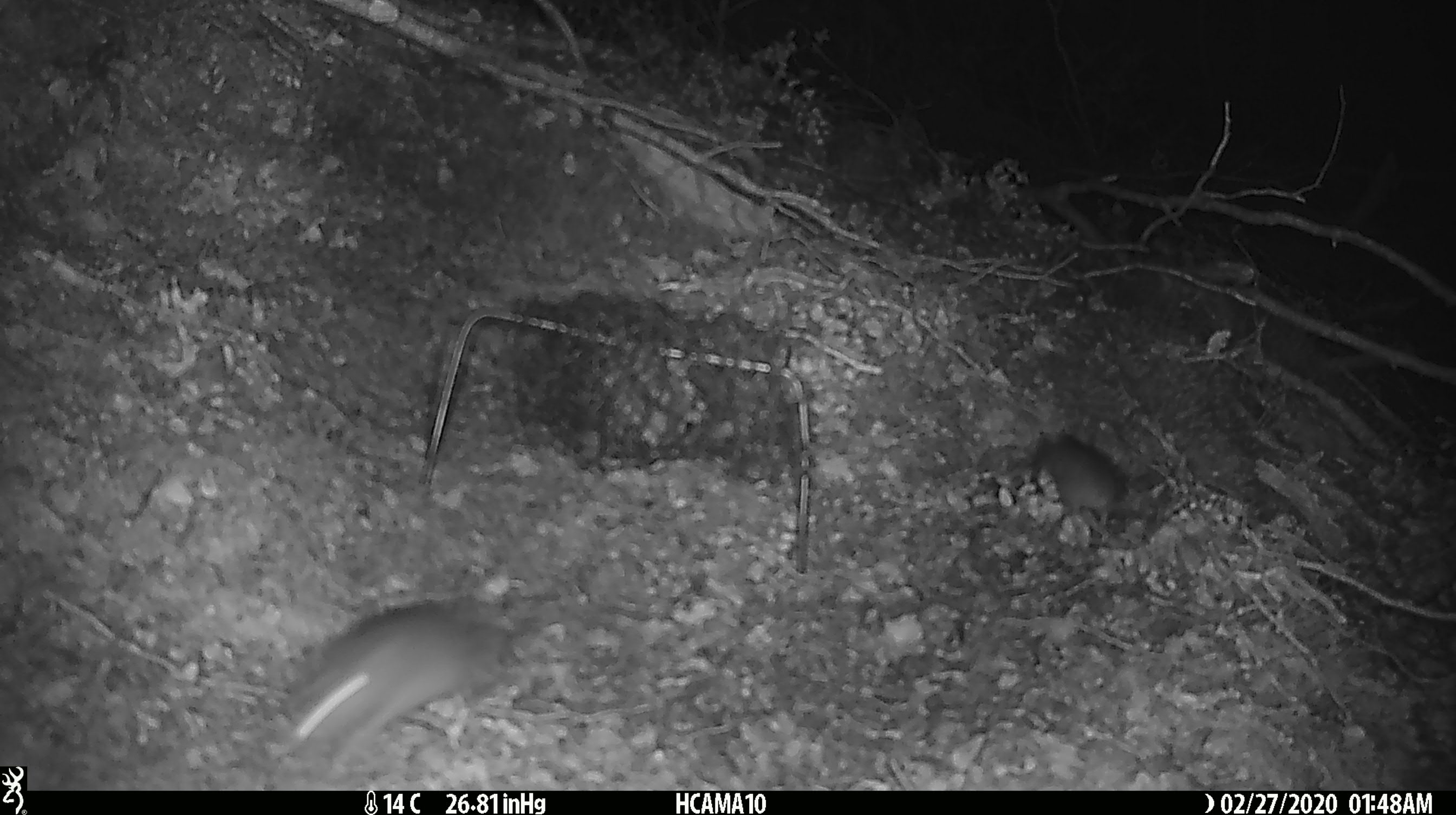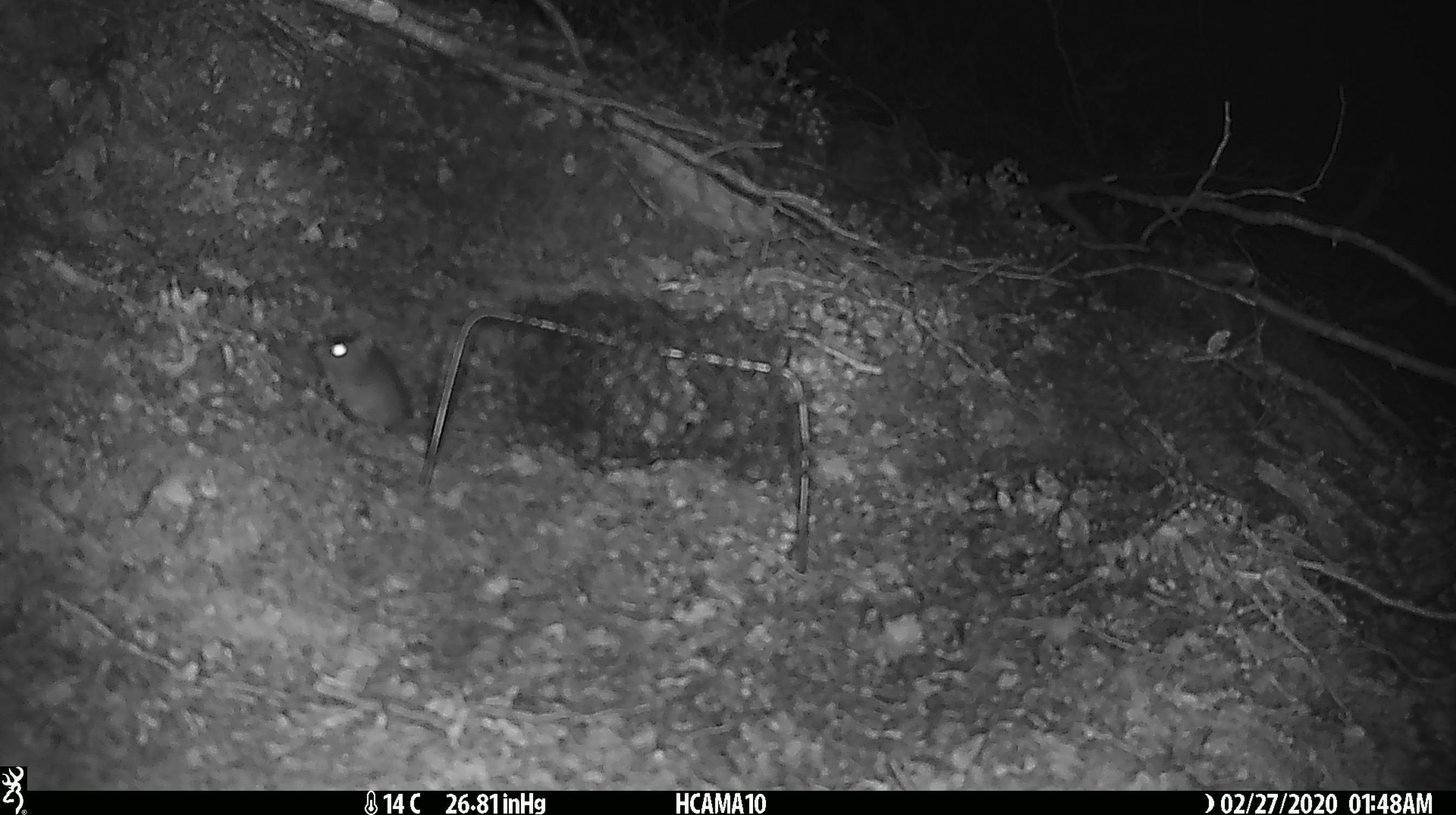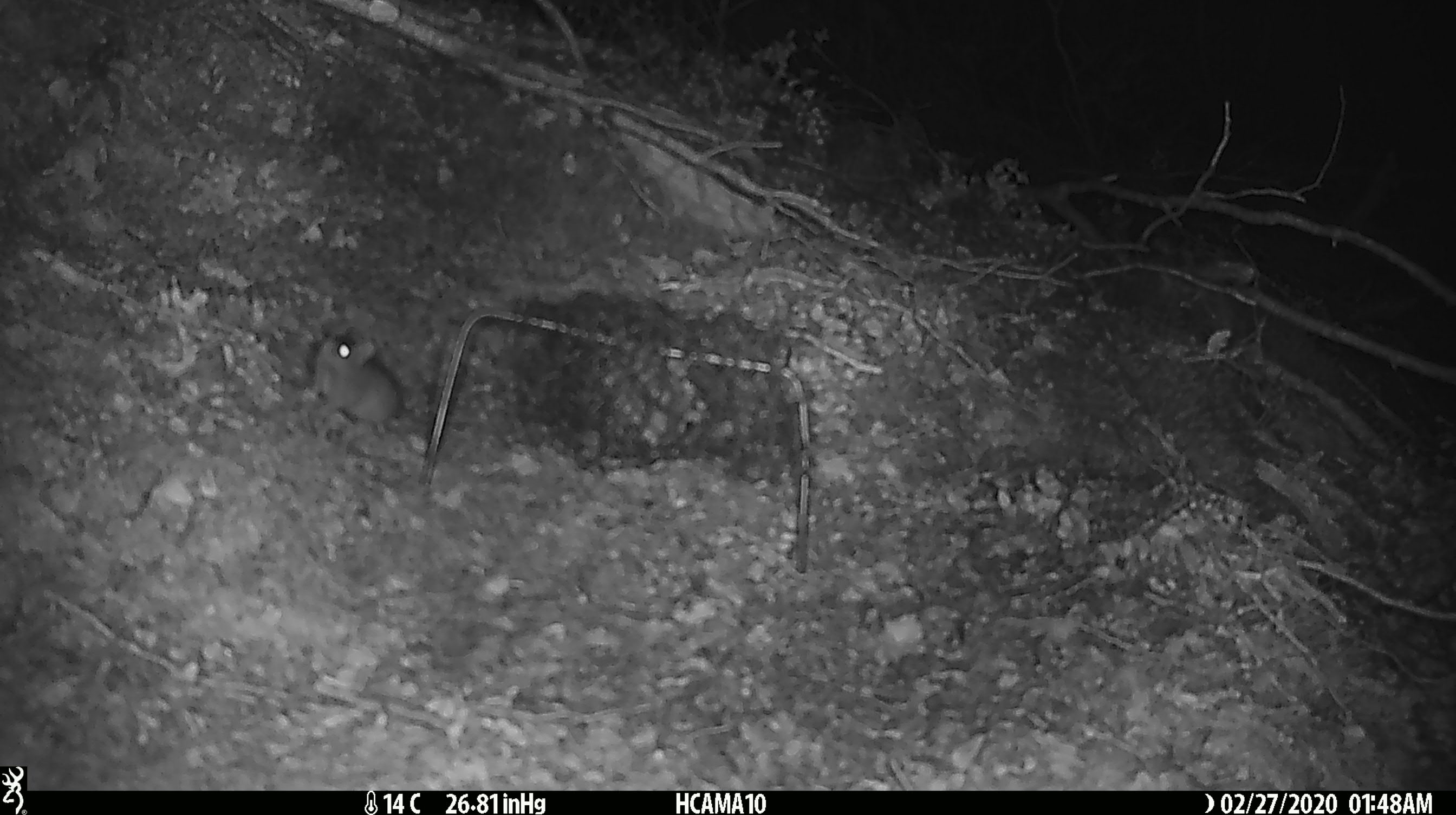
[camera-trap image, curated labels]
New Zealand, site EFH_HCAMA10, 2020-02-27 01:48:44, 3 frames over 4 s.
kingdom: Animalia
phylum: Chordata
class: Mammalia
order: Rodentia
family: Muridae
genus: Mus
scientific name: Mus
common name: mouse